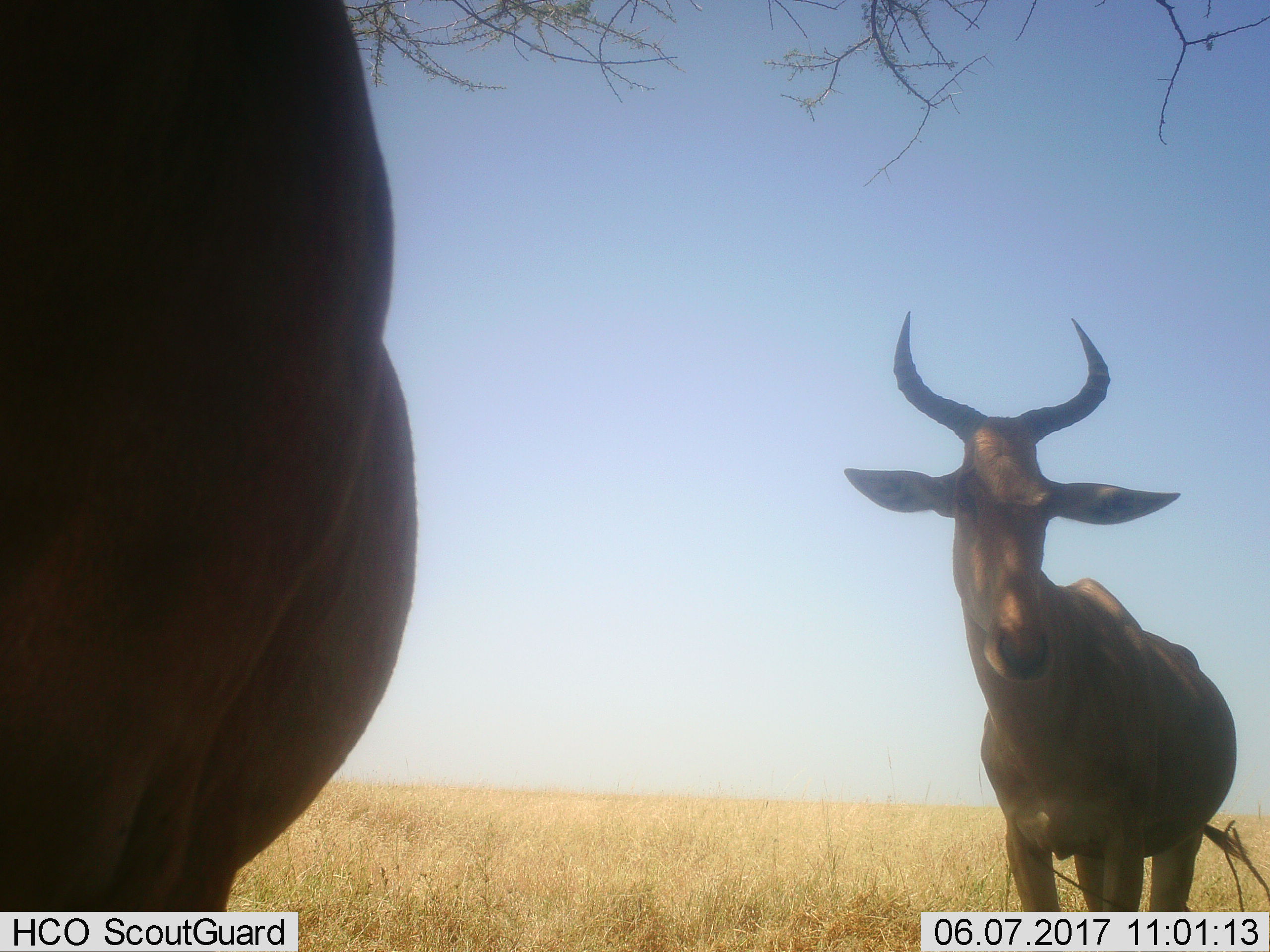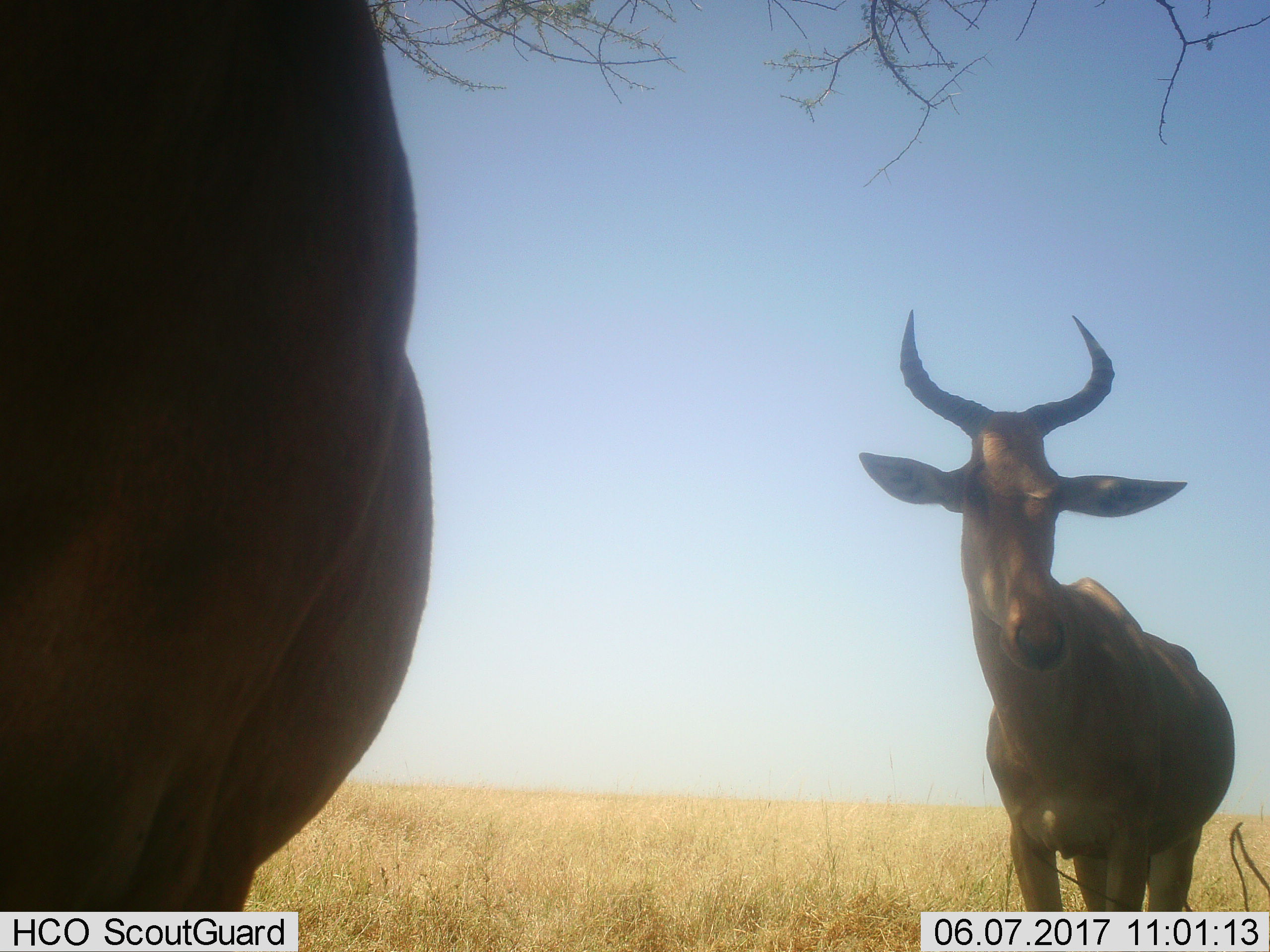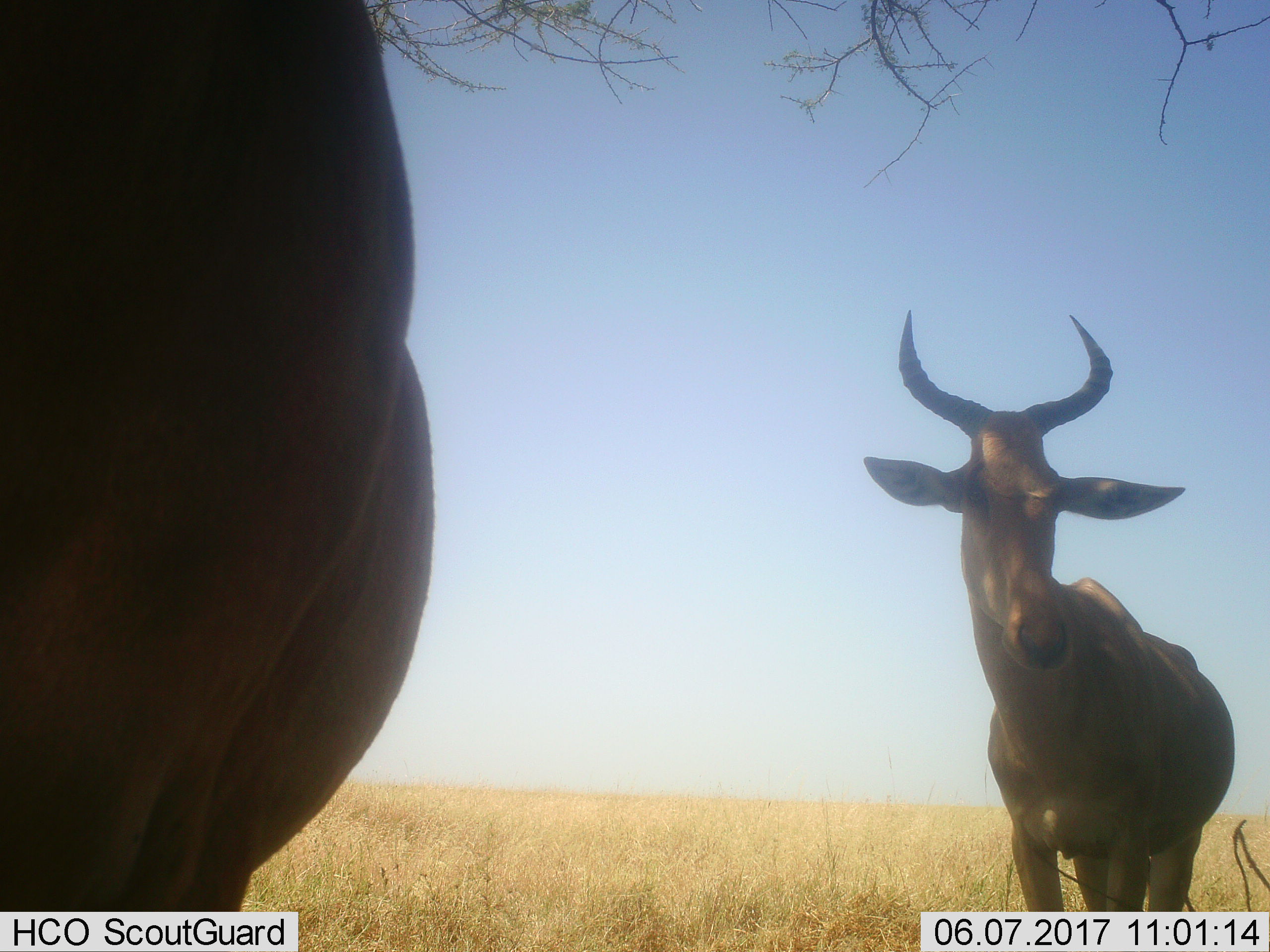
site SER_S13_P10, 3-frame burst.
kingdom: Animalia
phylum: Chordata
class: Mammalia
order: Artiodactyla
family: Bovidae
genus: Alcelaphus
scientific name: Alcelaphus buselaphus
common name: hartebeest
Hartebeest (Alcelaphus buselaphus), count 2. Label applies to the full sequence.